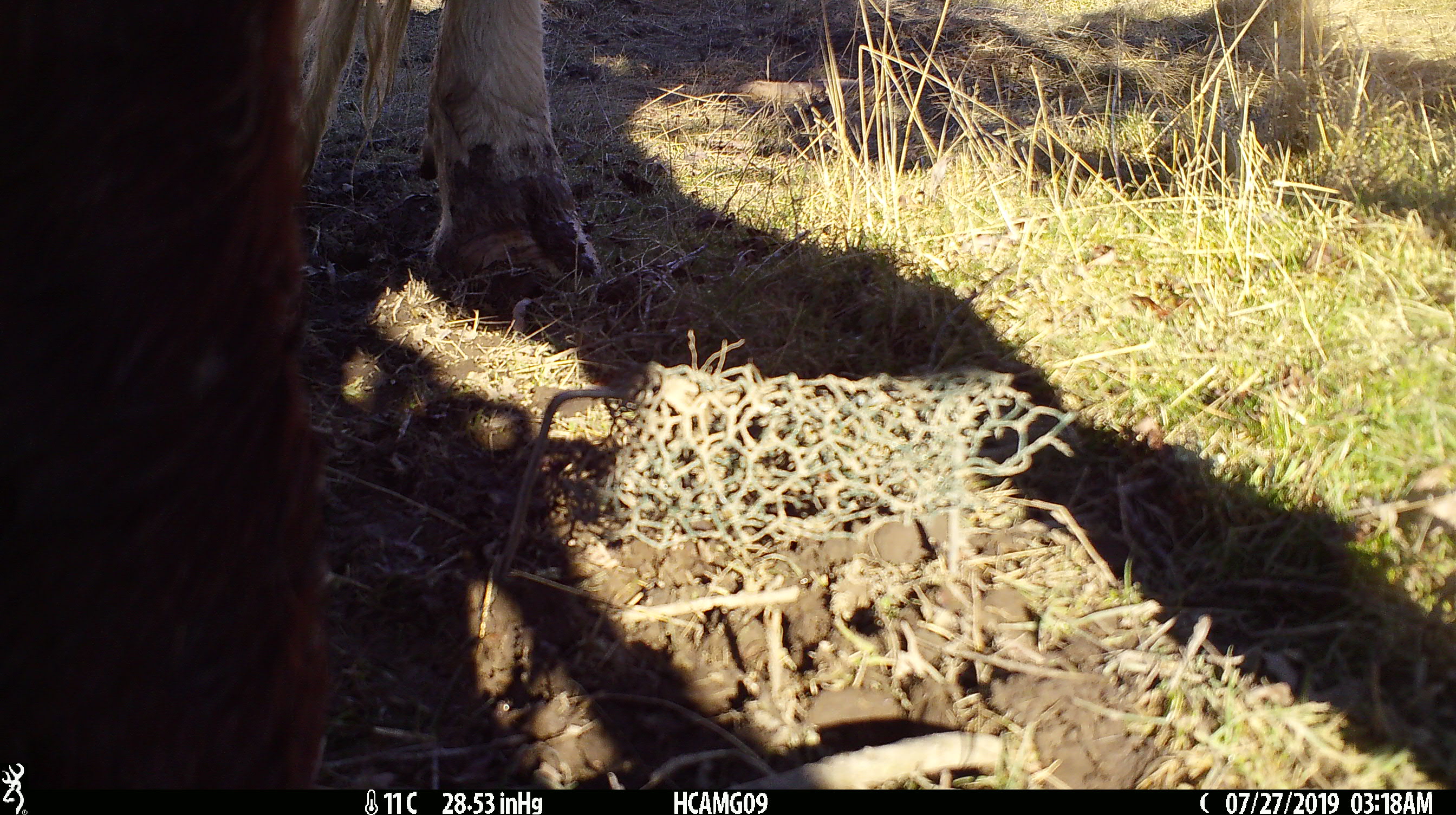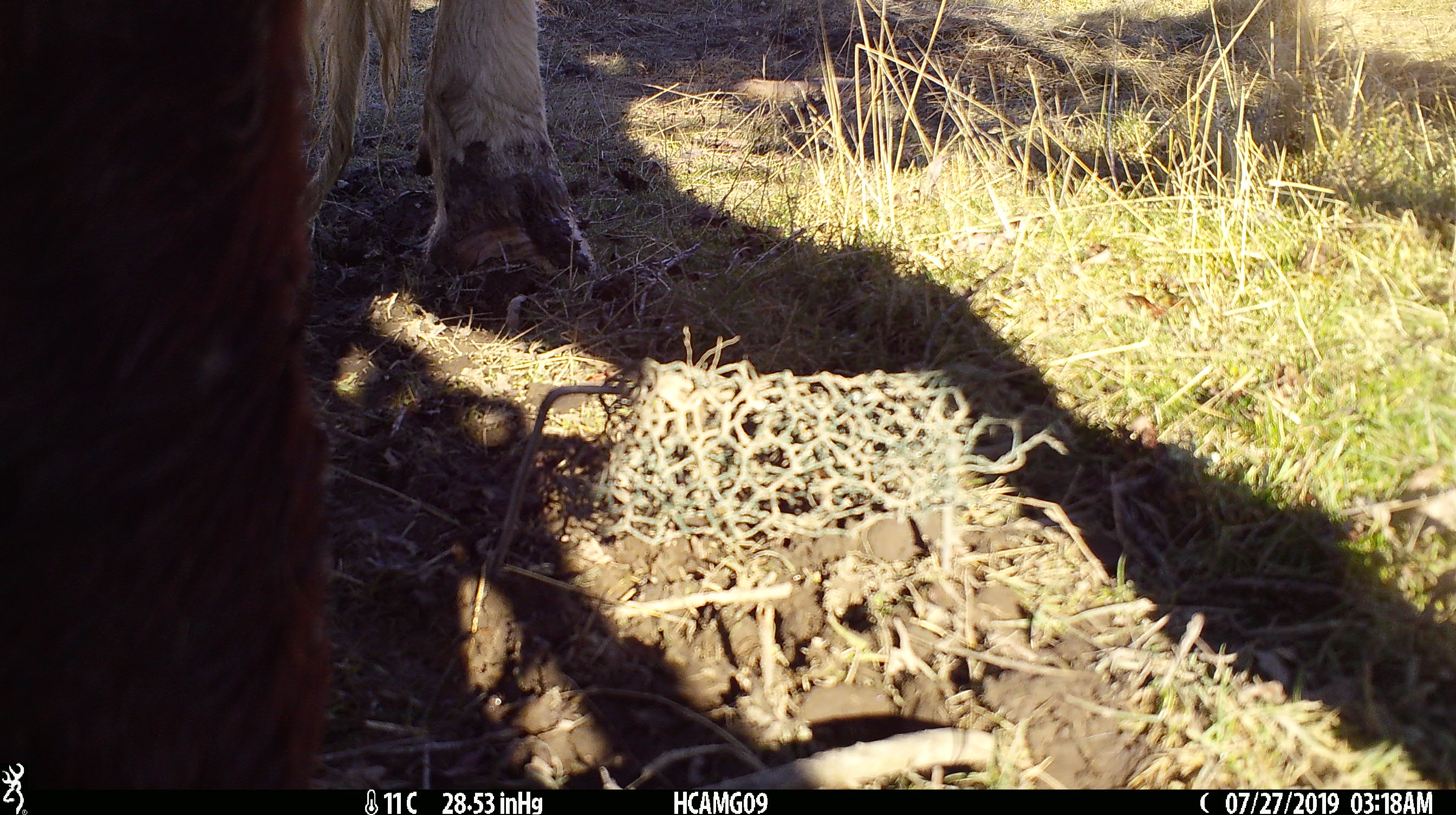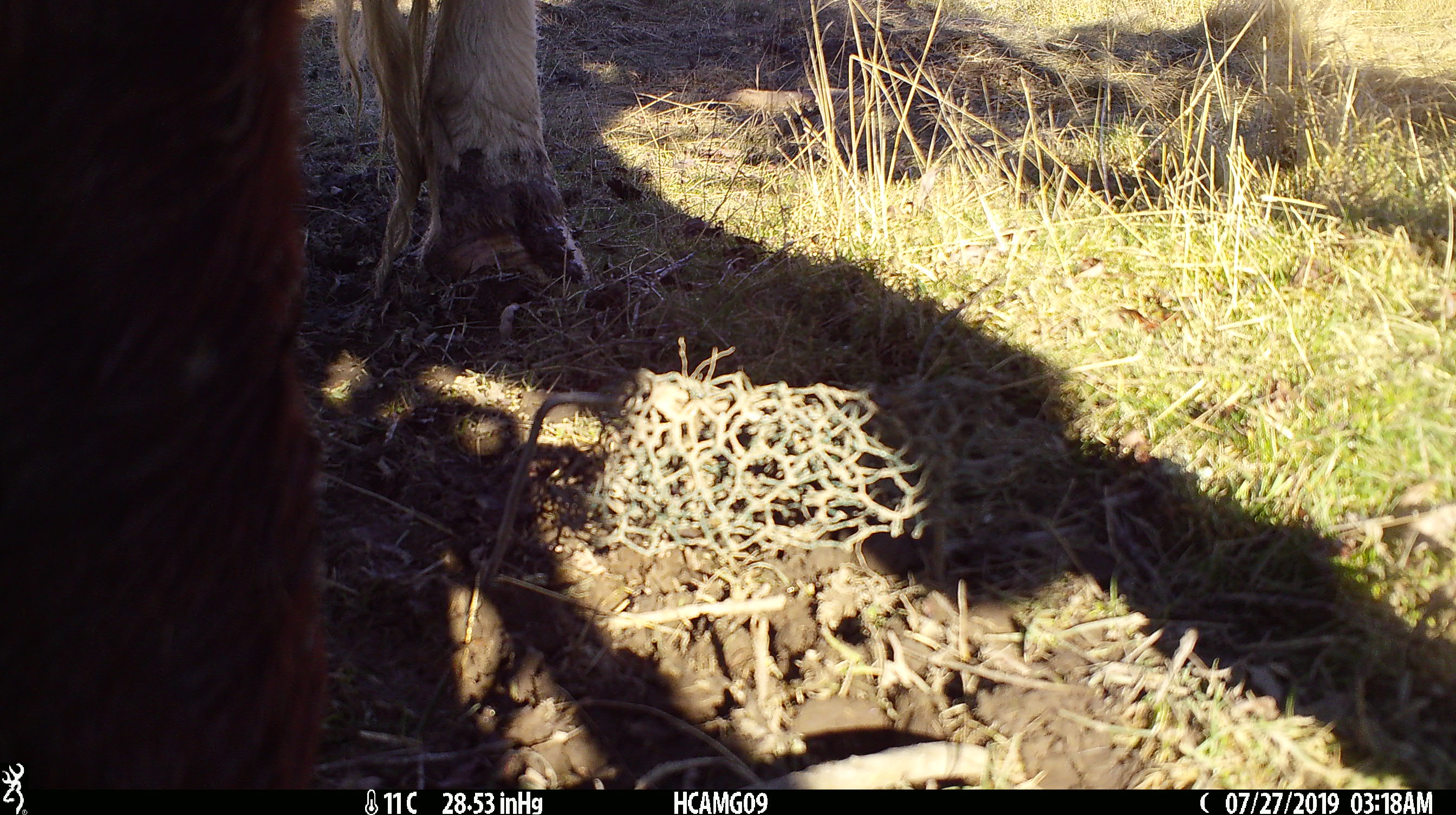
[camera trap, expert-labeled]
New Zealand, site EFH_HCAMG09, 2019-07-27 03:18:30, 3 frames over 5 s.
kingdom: Animalia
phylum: Chordata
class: Mammalia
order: Artiodactyla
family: Bovidae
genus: Bos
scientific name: Bos taurus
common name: domestic cow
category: cow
Cow (domestic cow) (Bos taurus).